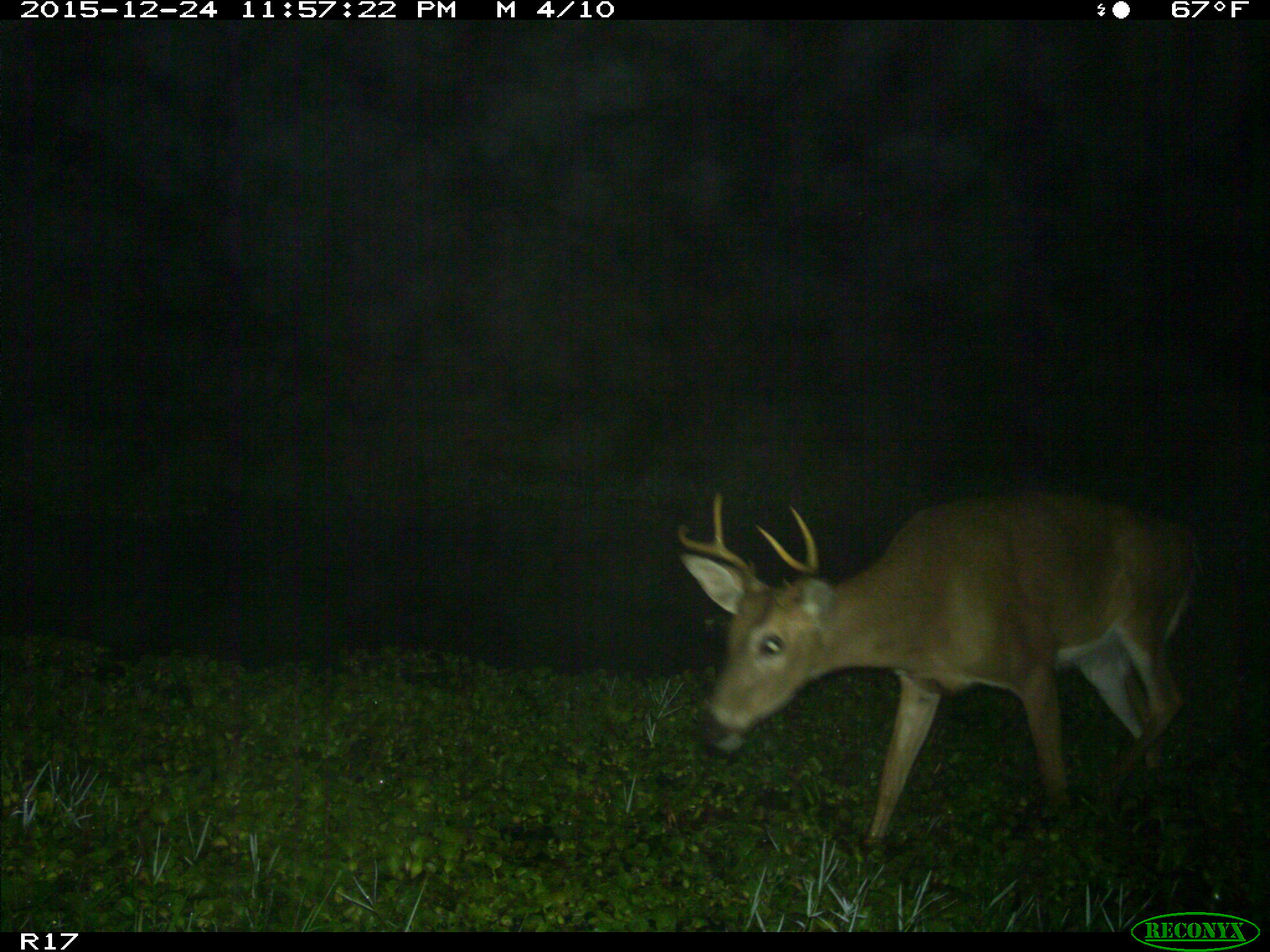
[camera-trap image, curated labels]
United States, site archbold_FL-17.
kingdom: Animalia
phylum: Chordata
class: Mammalia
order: Artiodactyla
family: Cervidae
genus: Odocoileus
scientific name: Odocoileus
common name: deer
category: unidentified deer